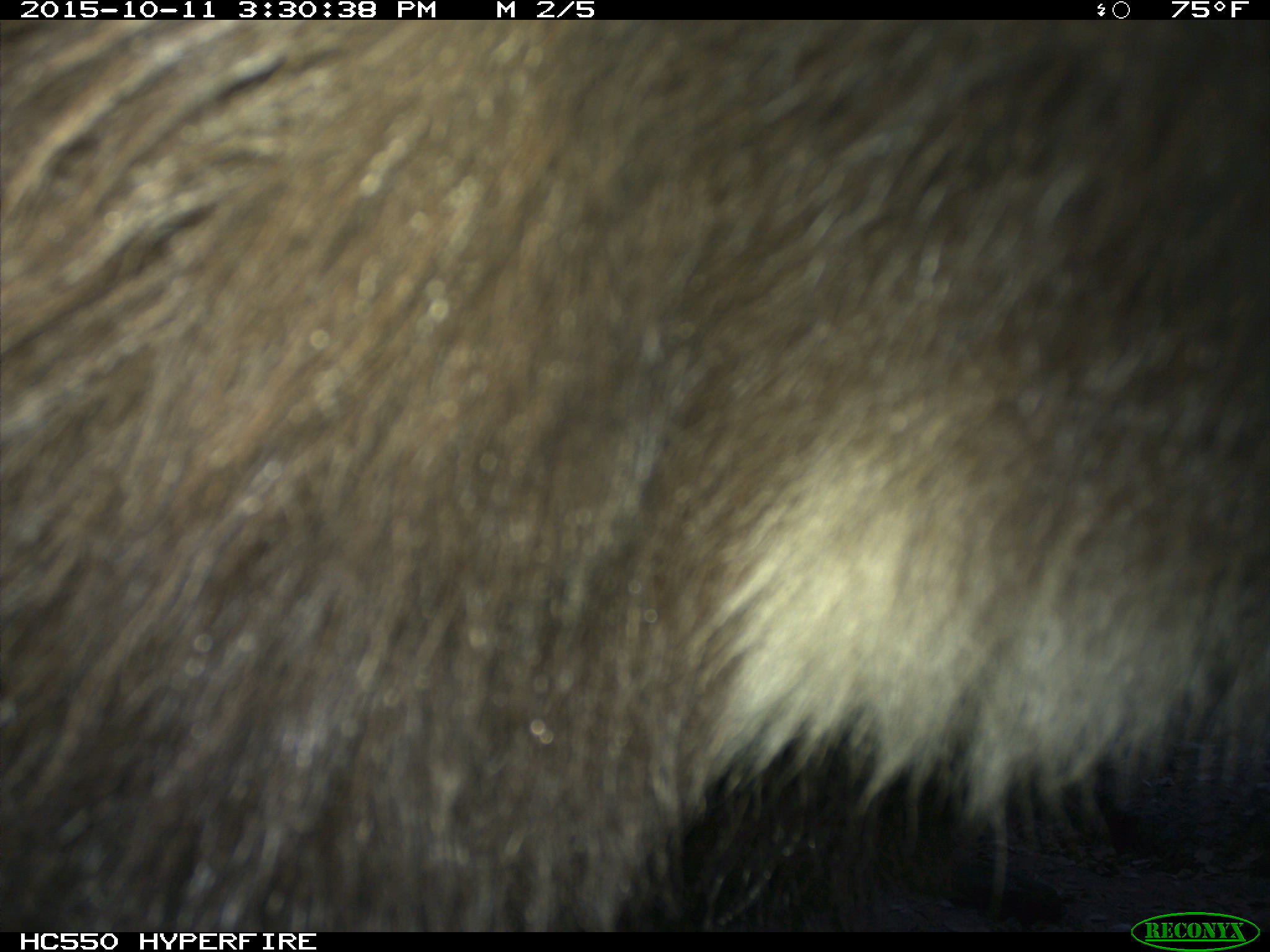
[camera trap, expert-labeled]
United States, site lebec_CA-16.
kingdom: Animalia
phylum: Chordata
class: Mammalia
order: Carnivora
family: Ursidae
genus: Ursus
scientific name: Ursus americanus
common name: american black bear